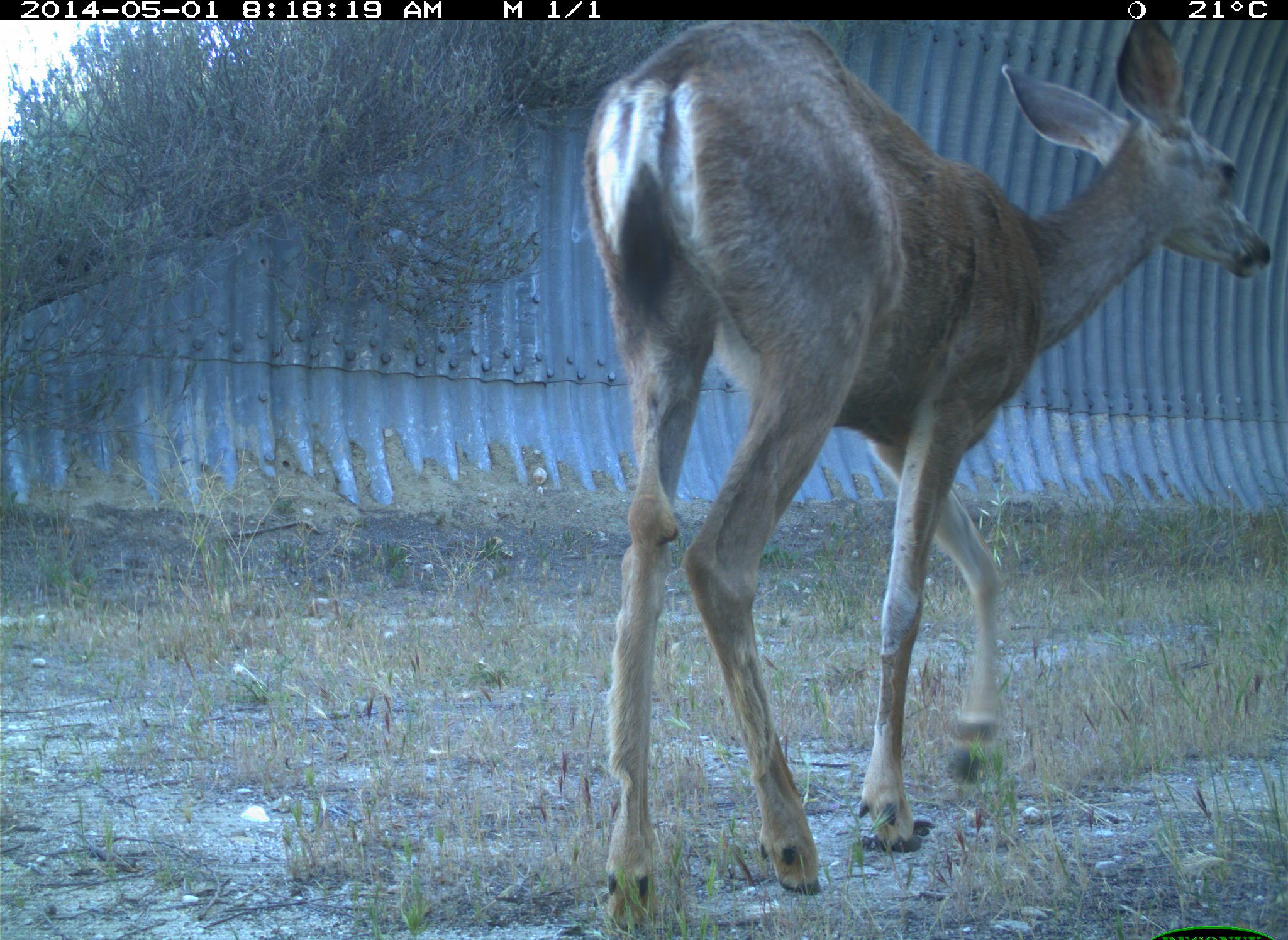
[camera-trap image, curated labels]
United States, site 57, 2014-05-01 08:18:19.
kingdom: Animalia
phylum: Chordata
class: Mammalia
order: Artiodactyla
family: Cervidae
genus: Odocoileus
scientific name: Odocoileus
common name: deer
Deer (Odocoileus).